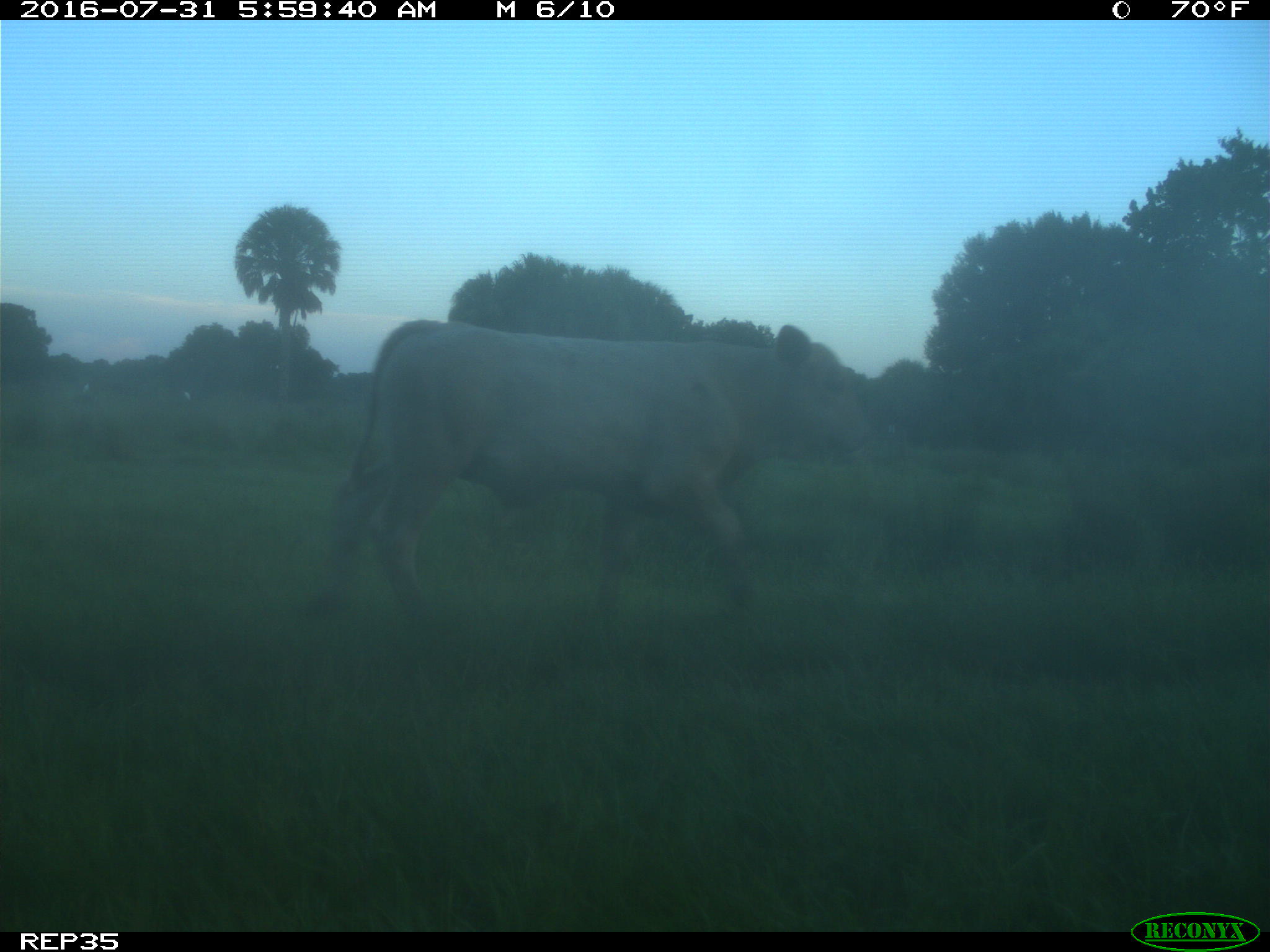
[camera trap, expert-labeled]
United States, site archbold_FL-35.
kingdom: Animalia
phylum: Chordata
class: Mammalia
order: Artiodactyla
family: Bovidae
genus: Bos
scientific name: Bos taurus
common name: domestic cow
Bos taurus (domestic cow).